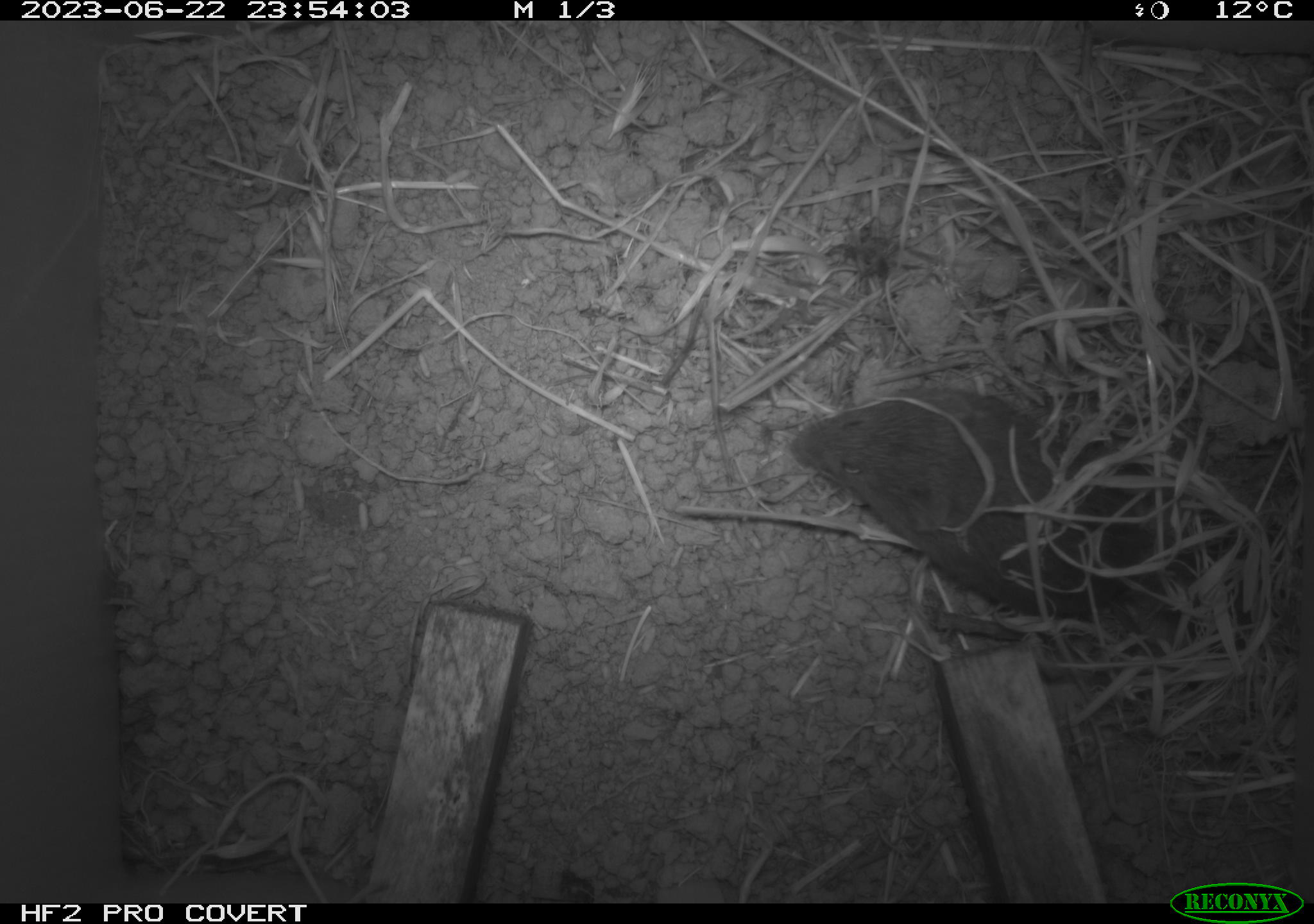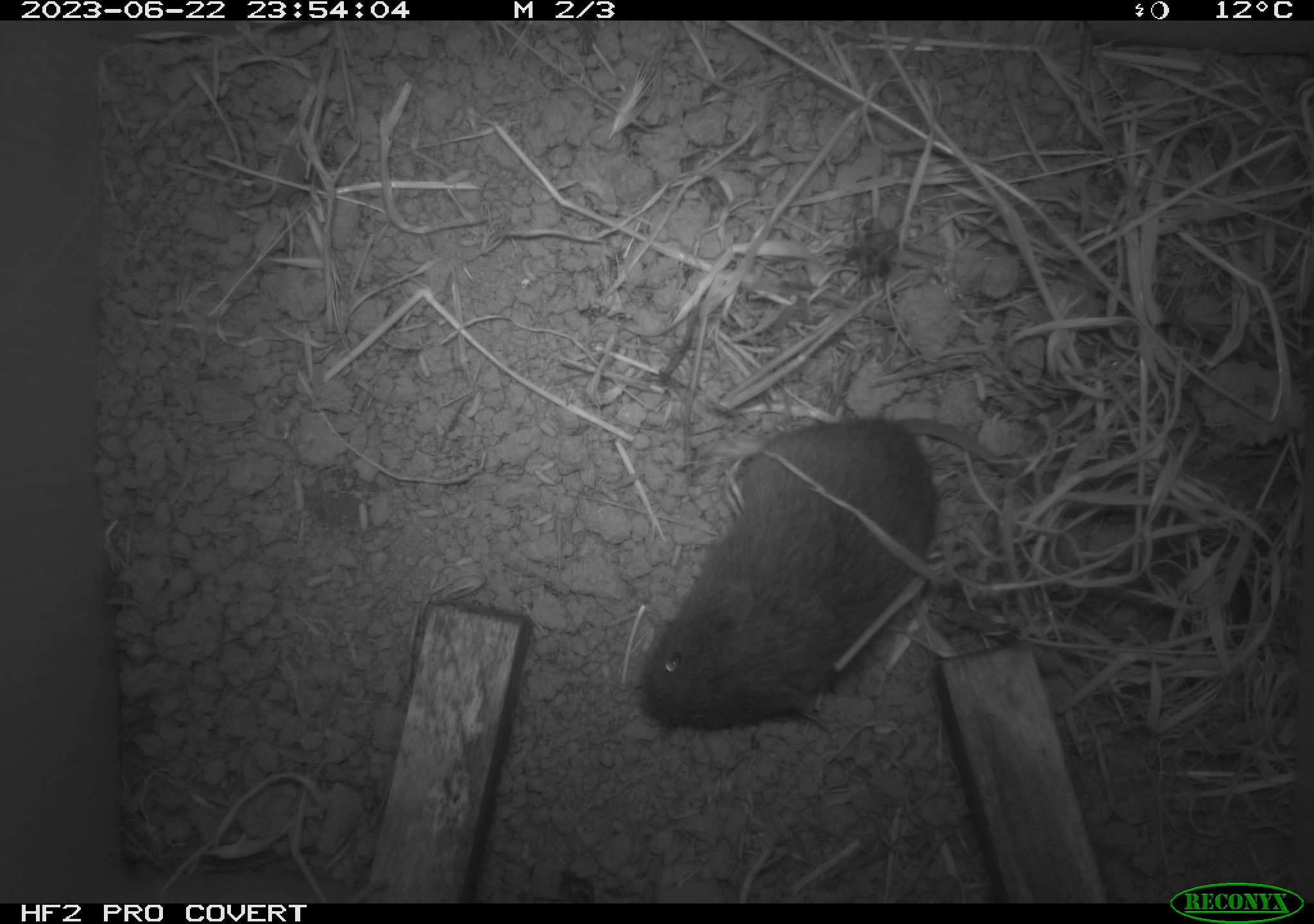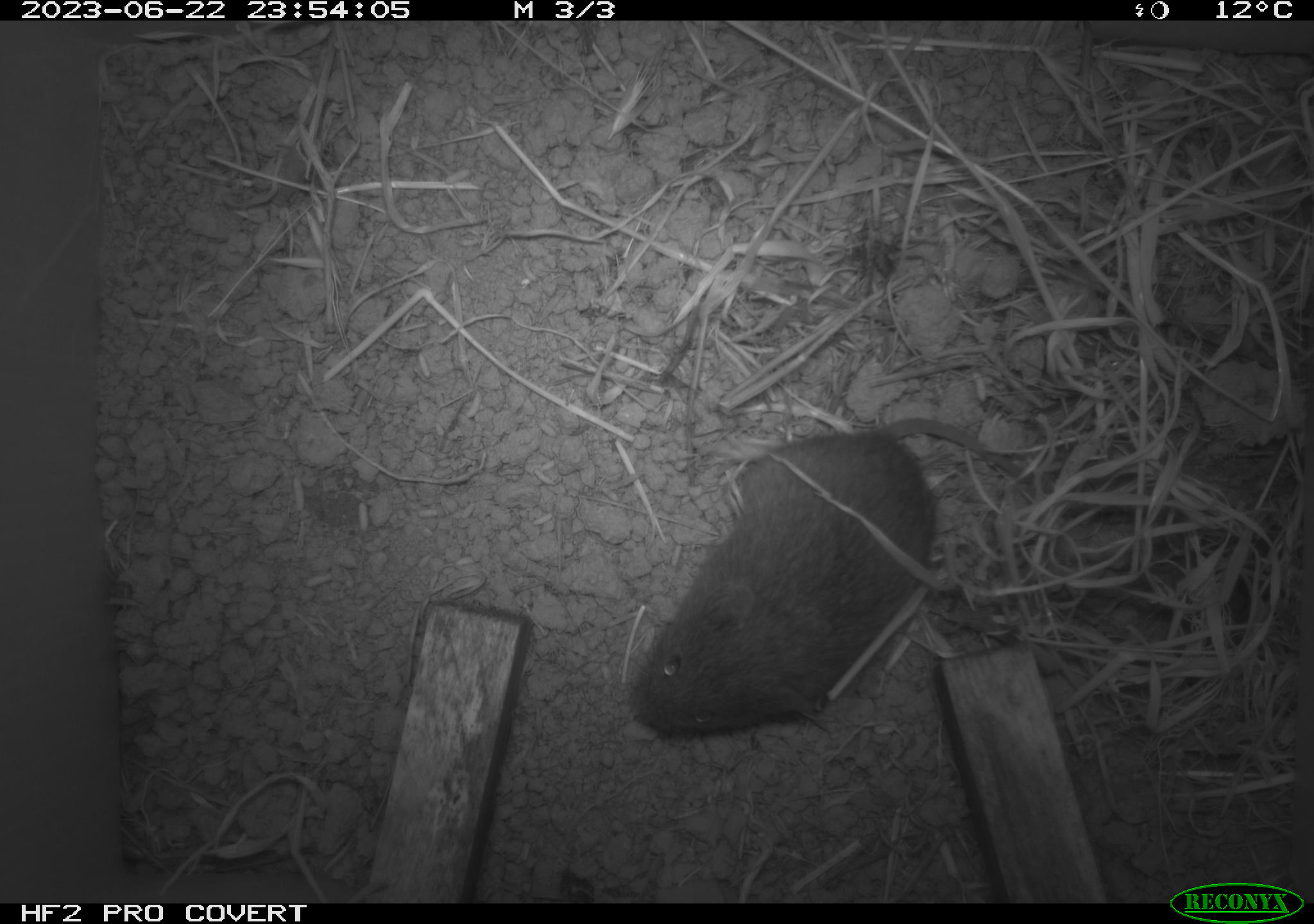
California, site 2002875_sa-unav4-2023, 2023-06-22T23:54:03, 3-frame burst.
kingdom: Animalia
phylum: Chordata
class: Mammalia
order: Rodentia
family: Cricetidae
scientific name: Arvicolinae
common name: voles, lemmings, and muskrats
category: arvicolinae subfamily